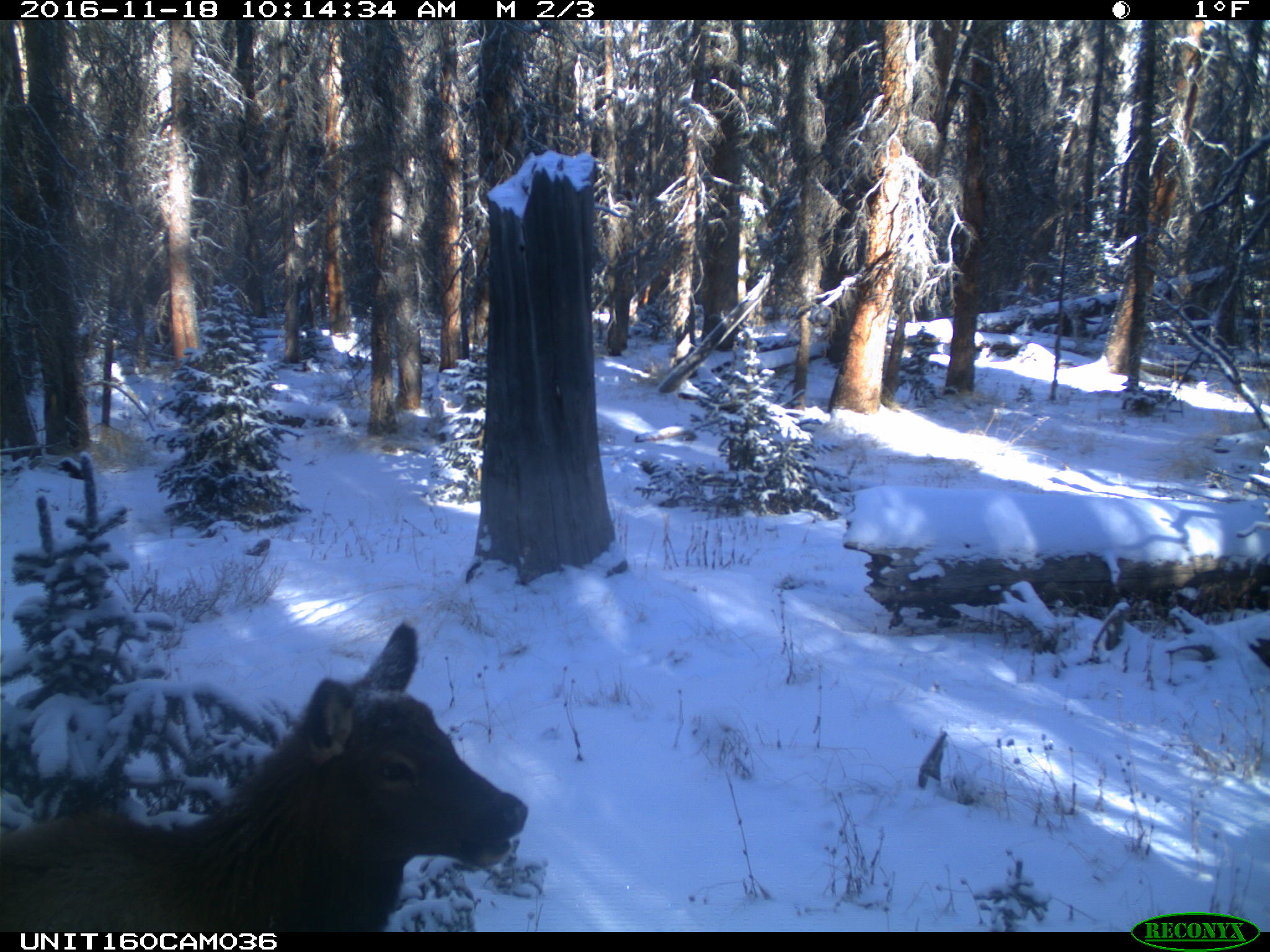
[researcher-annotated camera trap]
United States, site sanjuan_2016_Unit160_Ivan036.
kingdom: Animalia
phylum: Chordata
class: Mammalia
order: Artiodactyla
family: Cervidae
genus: Cervus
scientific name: Cervus elaphus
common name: red deer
Cervus elaphus (red deer).